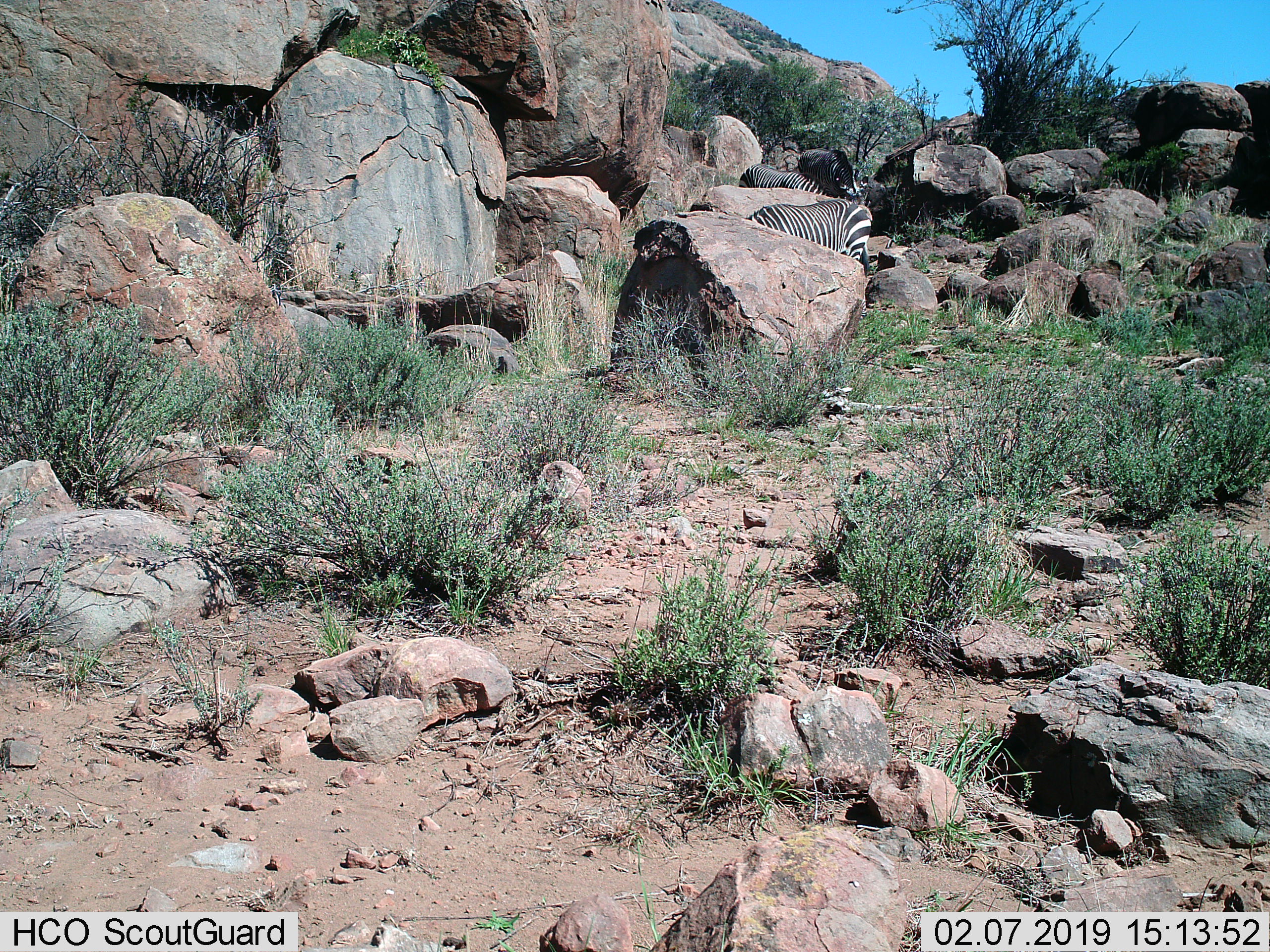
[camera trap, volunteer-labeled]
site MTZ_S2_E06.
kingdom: Animalia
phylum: Chordata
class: Mammalia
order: Perissodactyla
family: Equidae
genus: Equus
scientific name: Equus zebra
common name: mountain zebra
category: zebramountain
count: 3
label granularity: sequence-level